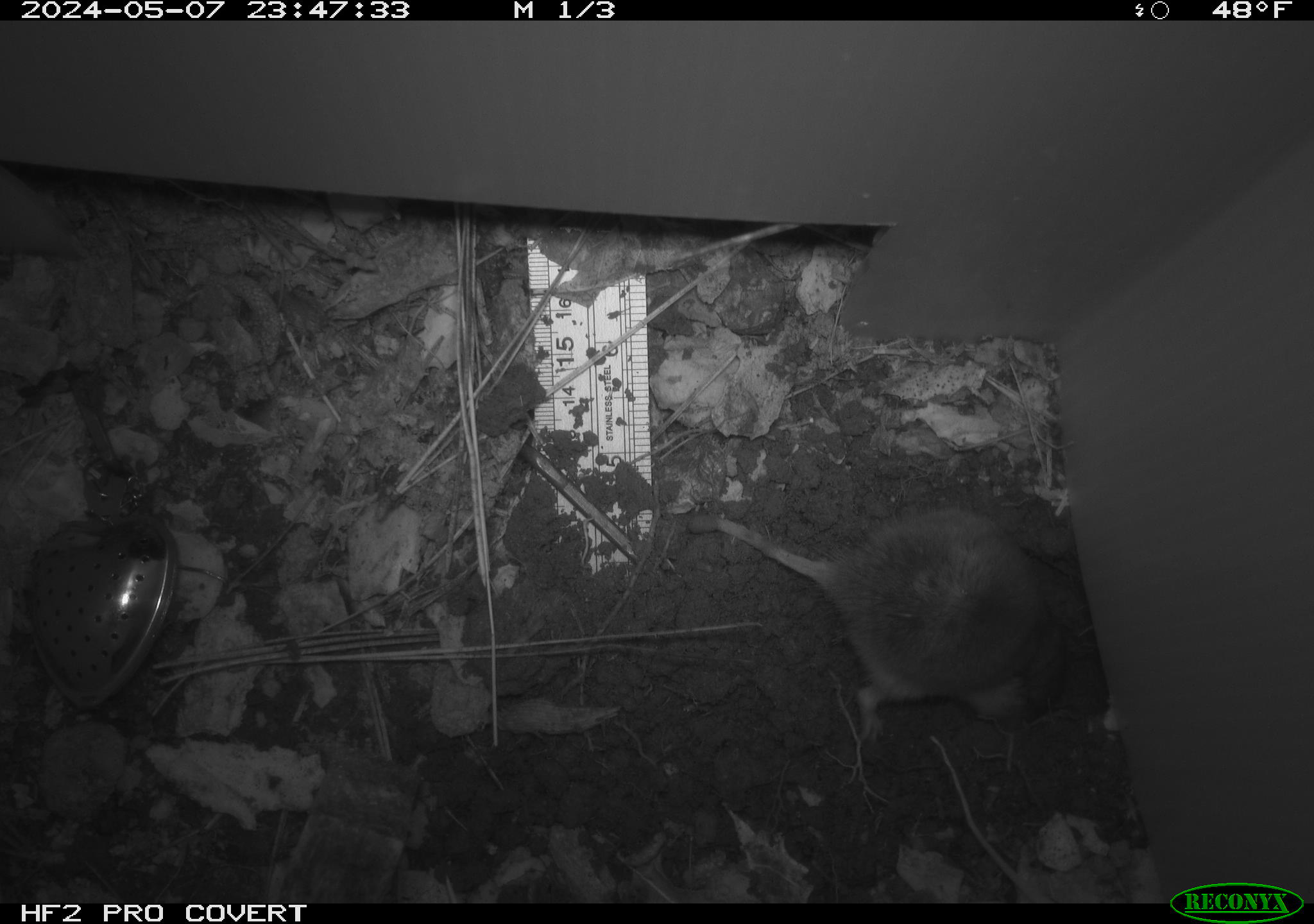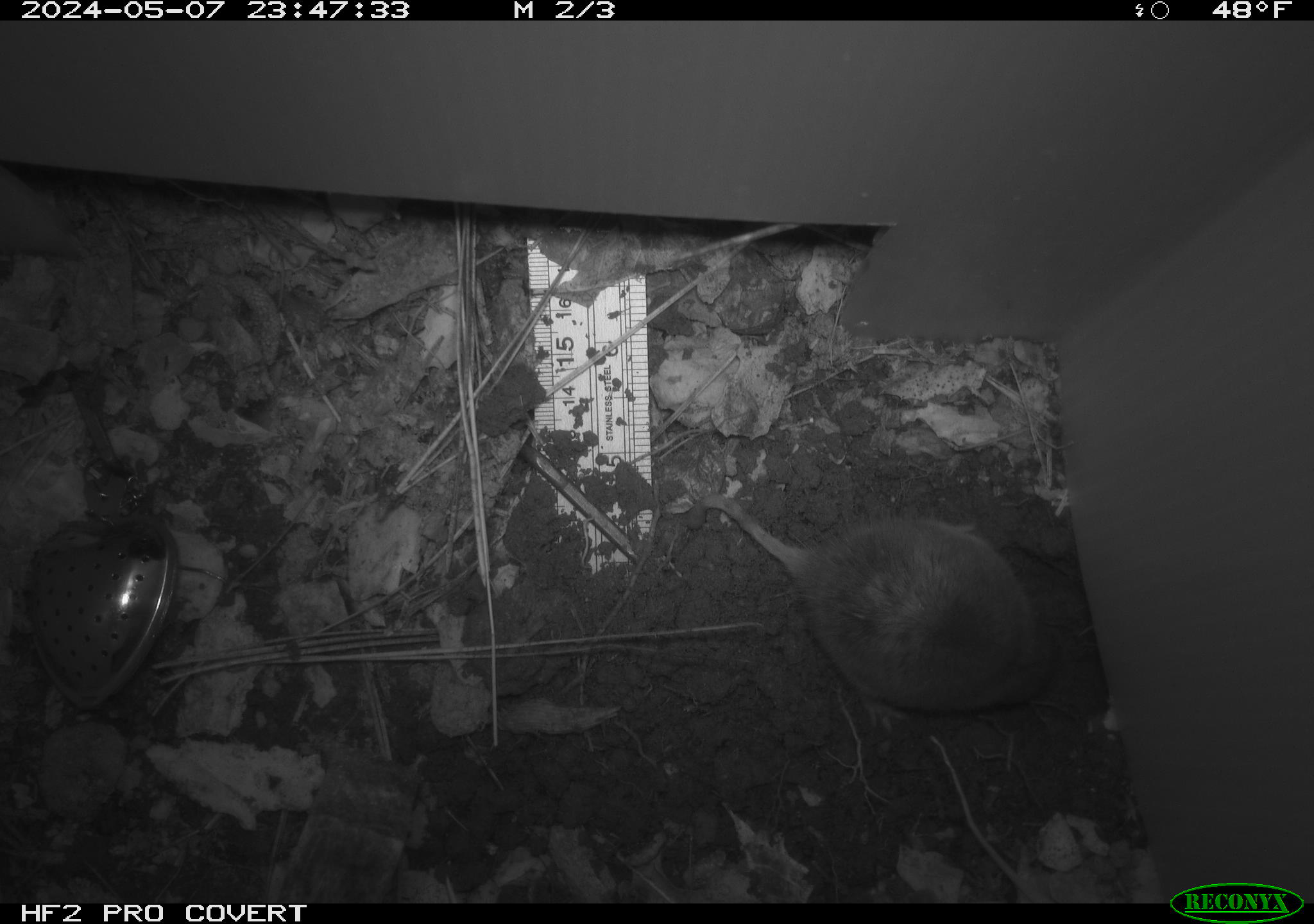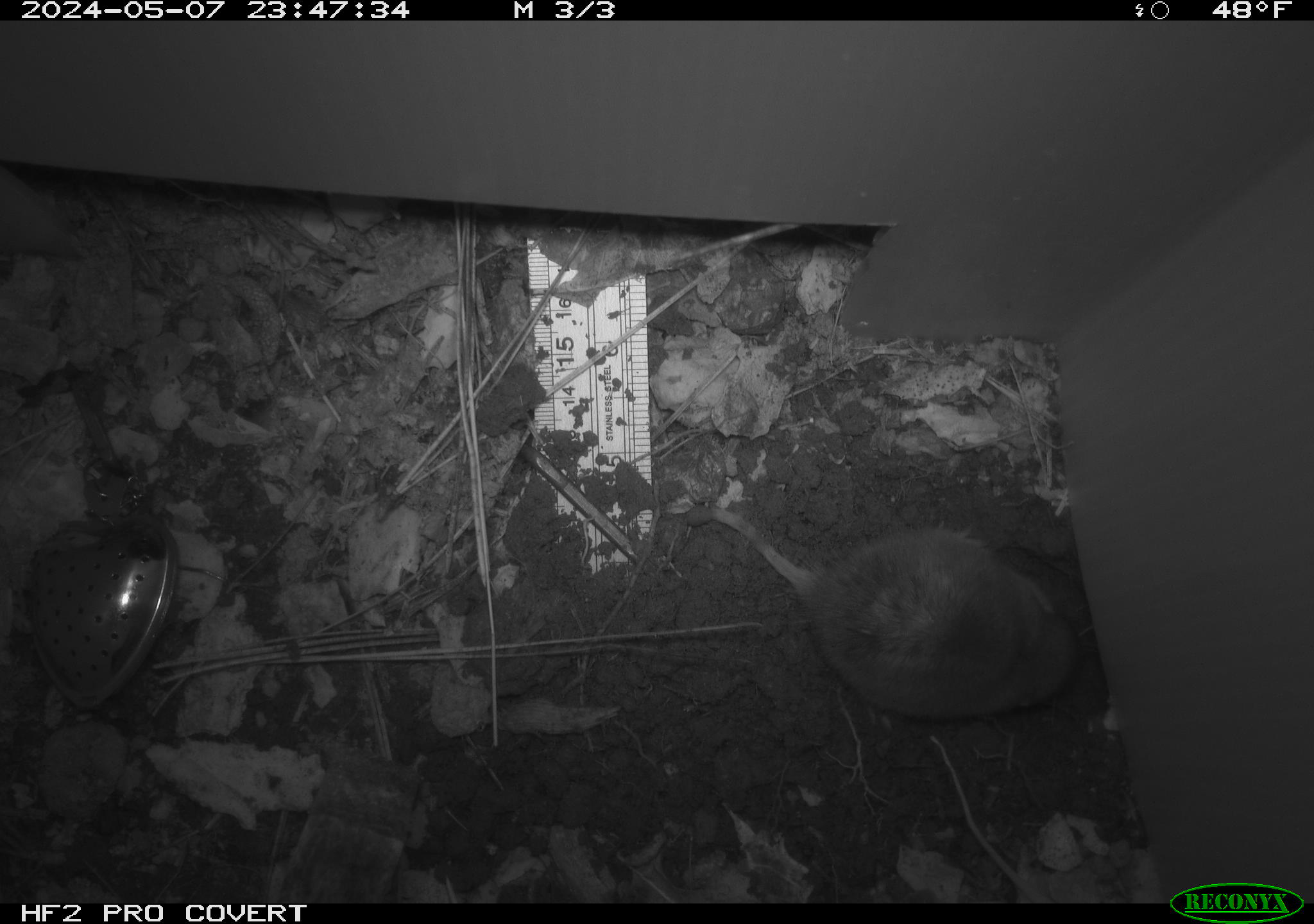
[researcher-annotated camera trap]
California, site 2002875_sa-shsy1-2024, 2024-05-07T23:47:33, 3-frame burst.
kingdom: Animalia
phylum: Chordata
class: Mammalia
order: Rodentia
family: Geomyidae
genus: Thomomys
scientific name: Thomomys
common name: smooth-toothed pocket gophers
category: thomomys species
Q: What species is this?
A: Thomomys species (smooth-toothed pocket gophers) (Thomomys).